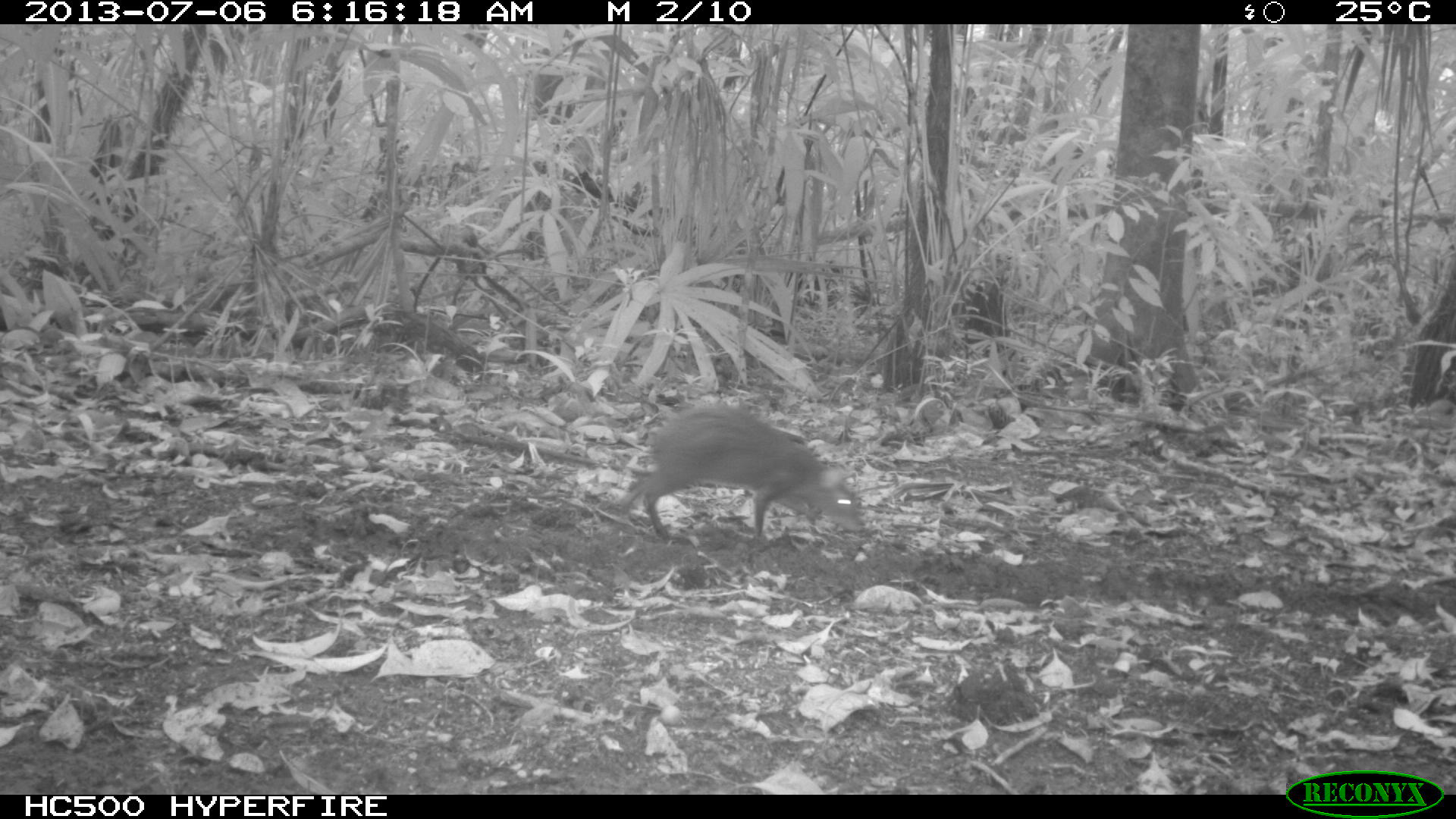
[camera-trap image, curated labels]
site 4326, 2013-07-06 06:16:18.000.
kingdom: Animalia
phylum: Chordata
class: Mammalia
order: Rodentia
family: Dasyproctidae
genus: Dasyprocta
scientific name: Dasyprocta punctata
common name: central american agouti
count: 1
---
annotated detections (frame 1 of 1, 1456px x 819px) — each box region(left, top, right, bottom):
dasyprocta punctata: region(611, 399, 866, 551)